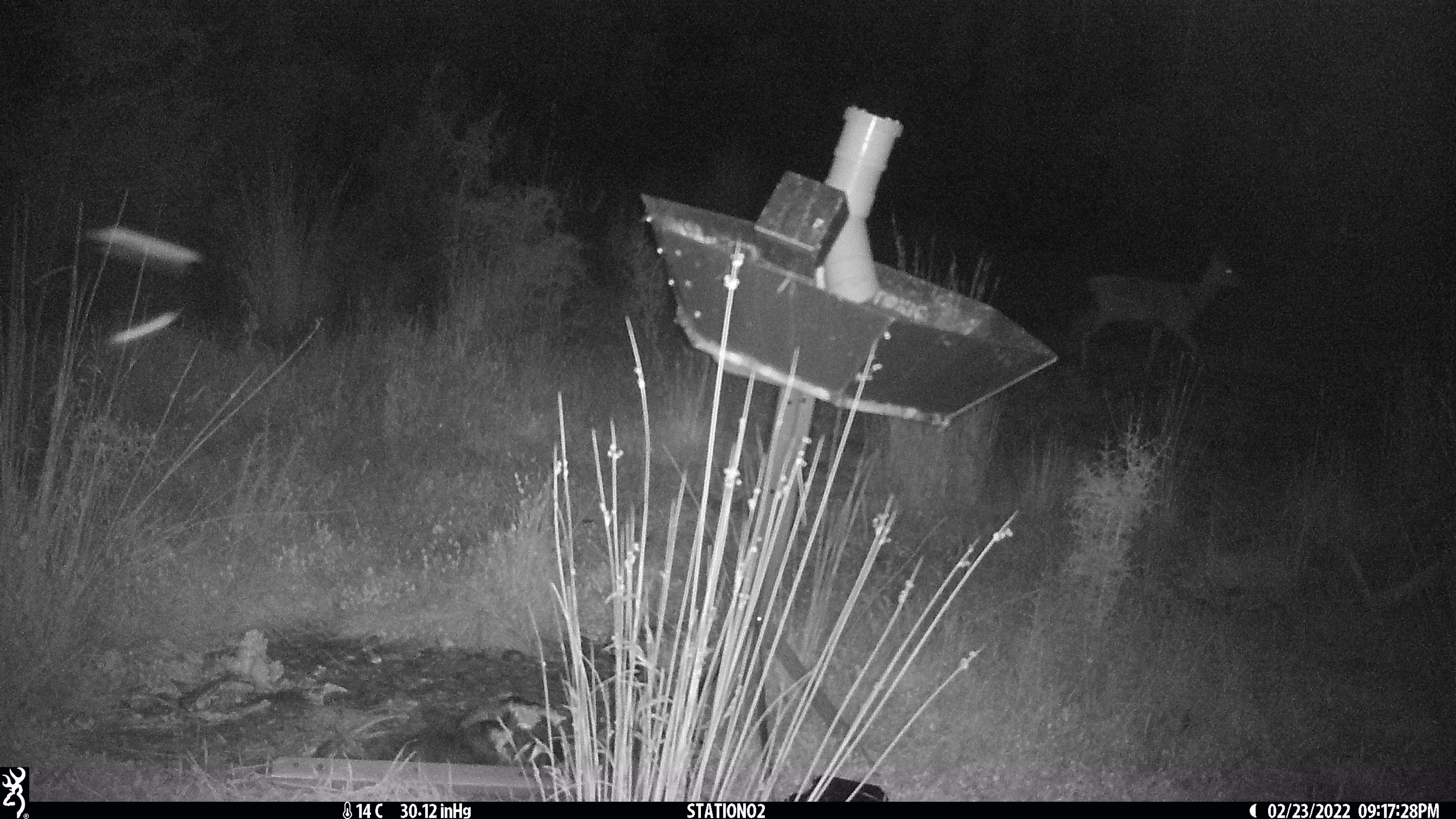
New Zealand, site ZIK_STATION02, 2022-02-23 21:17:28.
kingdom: Animalia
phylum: Chordata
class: Mammalia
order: Artiodactyla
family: Cervidae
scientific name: Cervidae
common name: deer